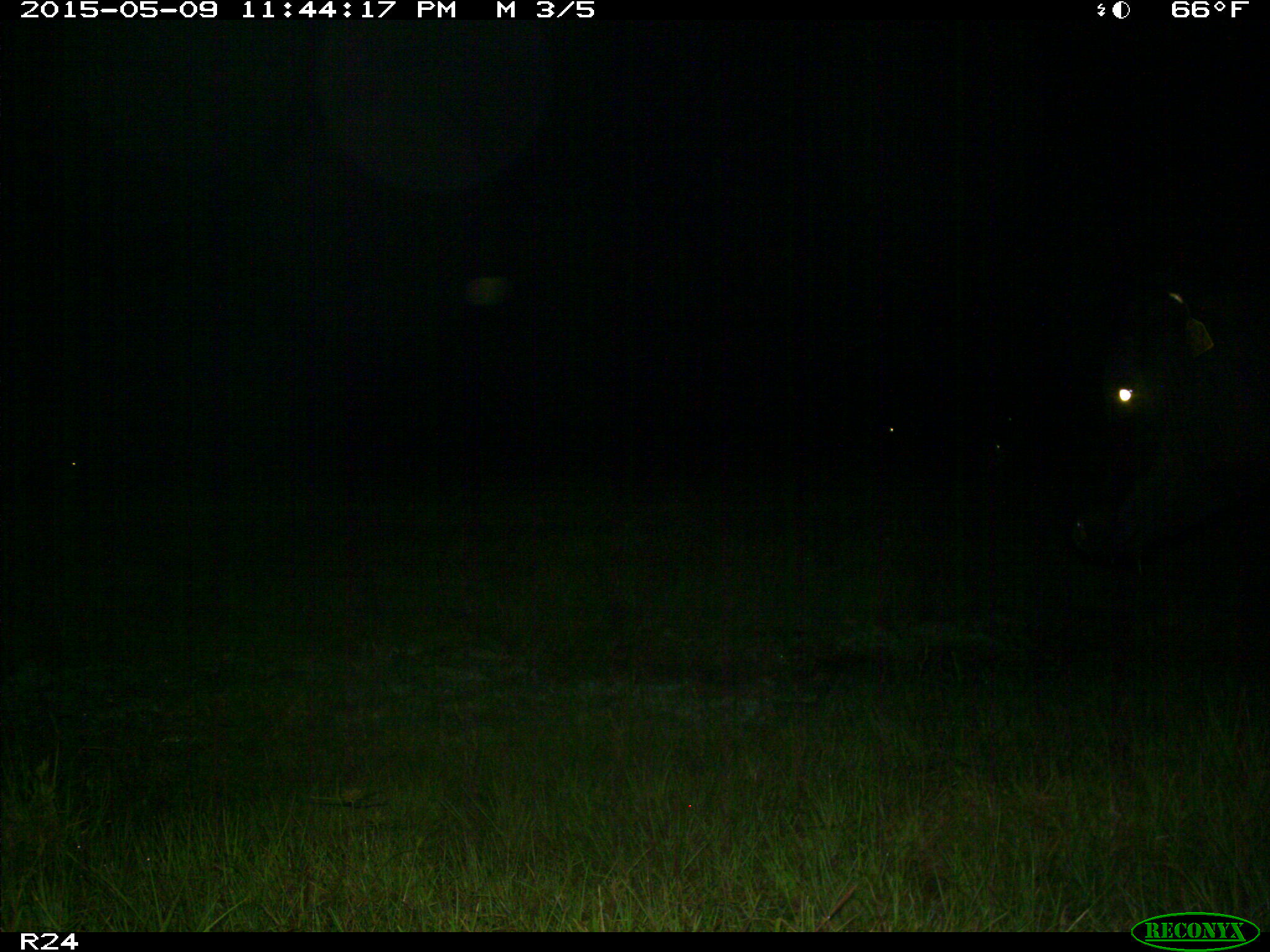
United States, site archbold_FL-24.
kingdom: Animalia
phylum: Chordata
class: Mammalia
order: Artiodactyla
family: Bovidae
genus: Bos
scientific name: Bos taurus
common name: domestic cow